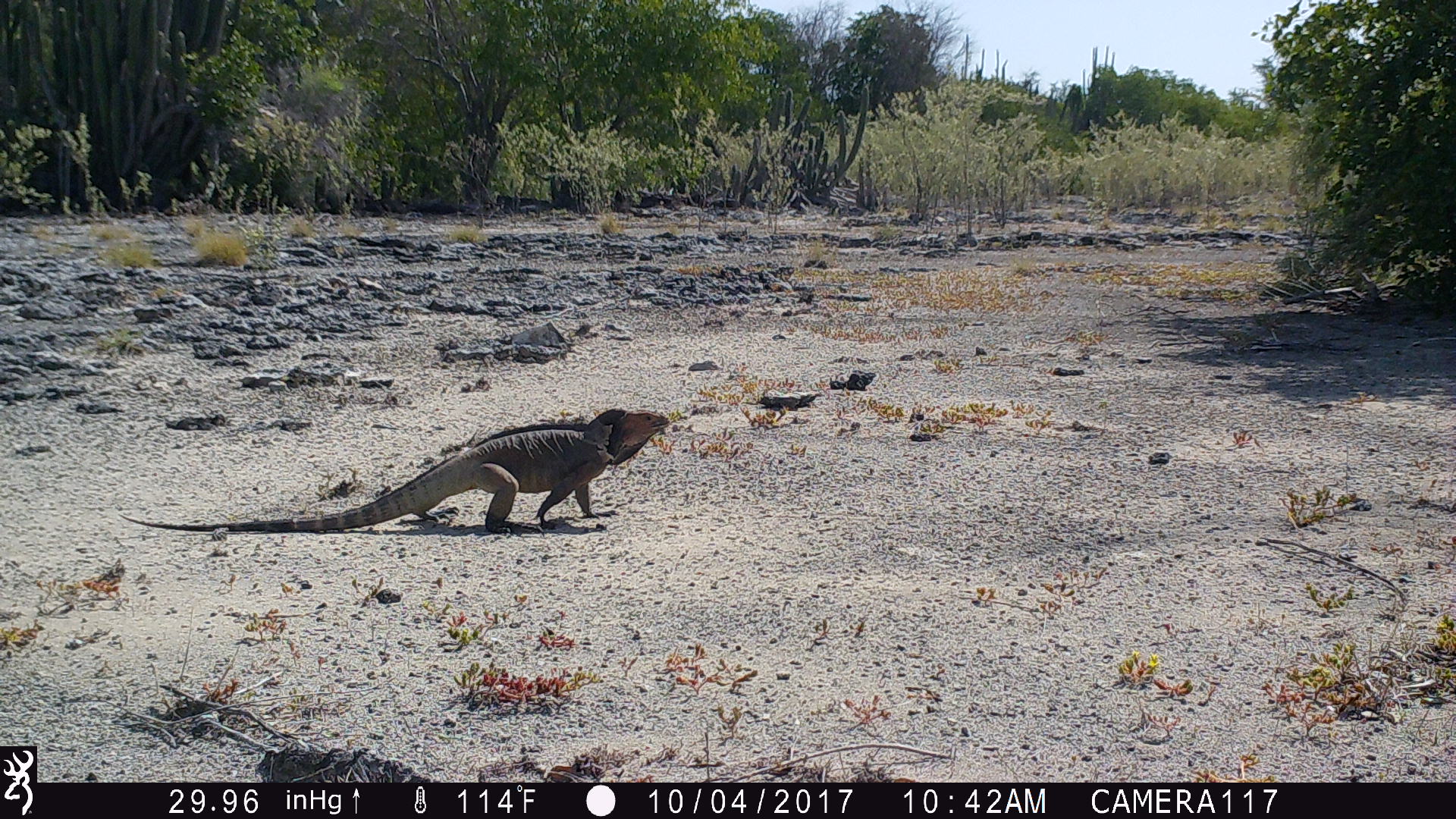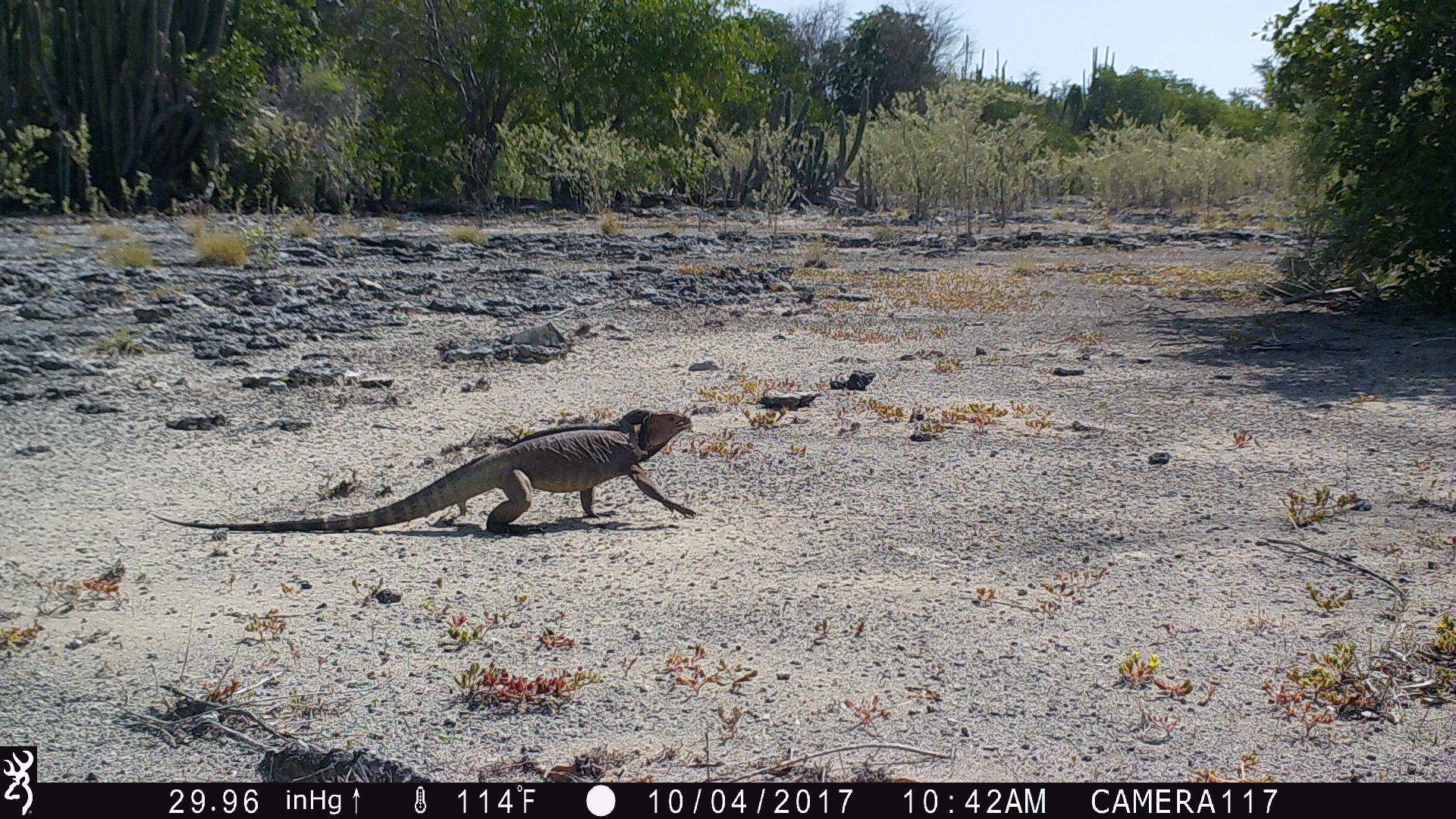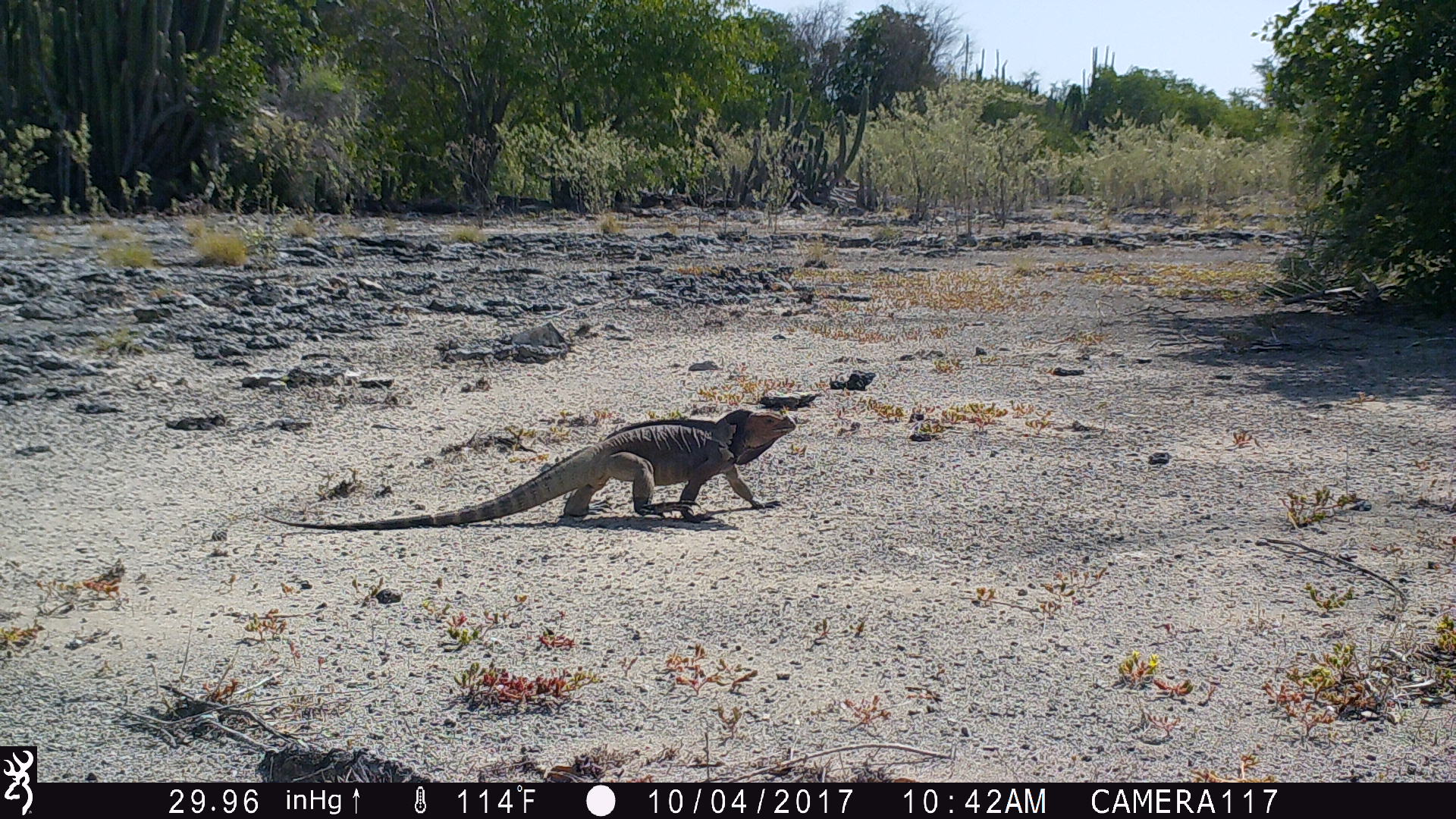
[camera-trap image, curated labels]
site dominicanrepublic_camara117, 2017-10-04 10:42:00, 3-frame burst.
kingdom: Animalia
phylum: Chordata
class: Reptilia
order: Squamata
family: Iguanidae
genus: Iguana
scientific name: Iguana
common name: typical iguanas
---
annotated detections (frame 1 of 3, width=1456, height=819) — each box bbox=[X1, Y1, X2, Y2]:
iguana: bbox=[108, 409, 679, 534]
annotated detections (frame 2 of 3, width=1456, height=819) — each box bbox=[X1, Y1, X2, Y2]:
iguana: bbox=[143, 409, 694, 534]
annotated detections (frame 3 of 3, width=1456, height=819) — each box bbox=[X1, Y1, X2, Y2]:
iguana: bbox=[252, 406, 804, 527]